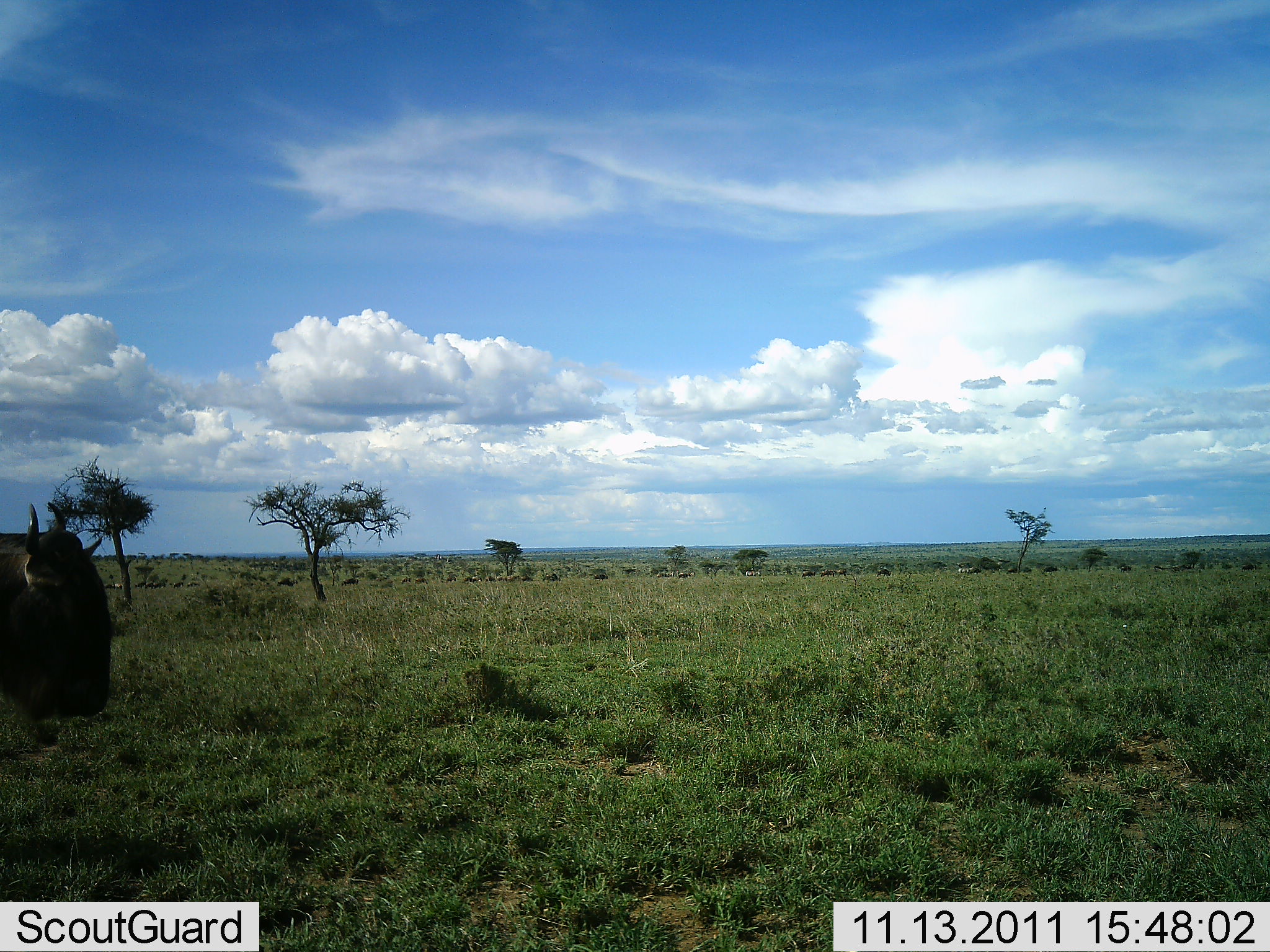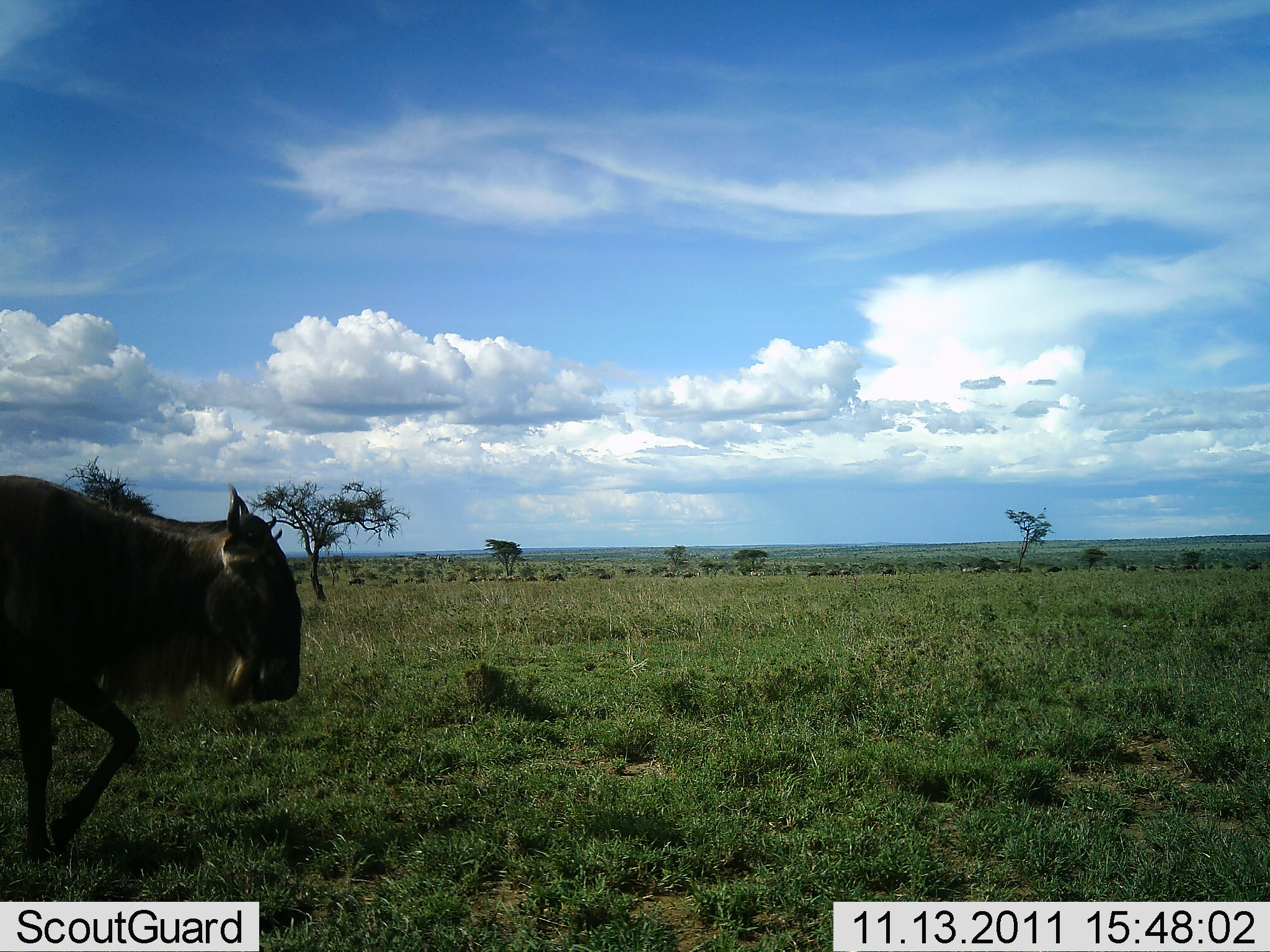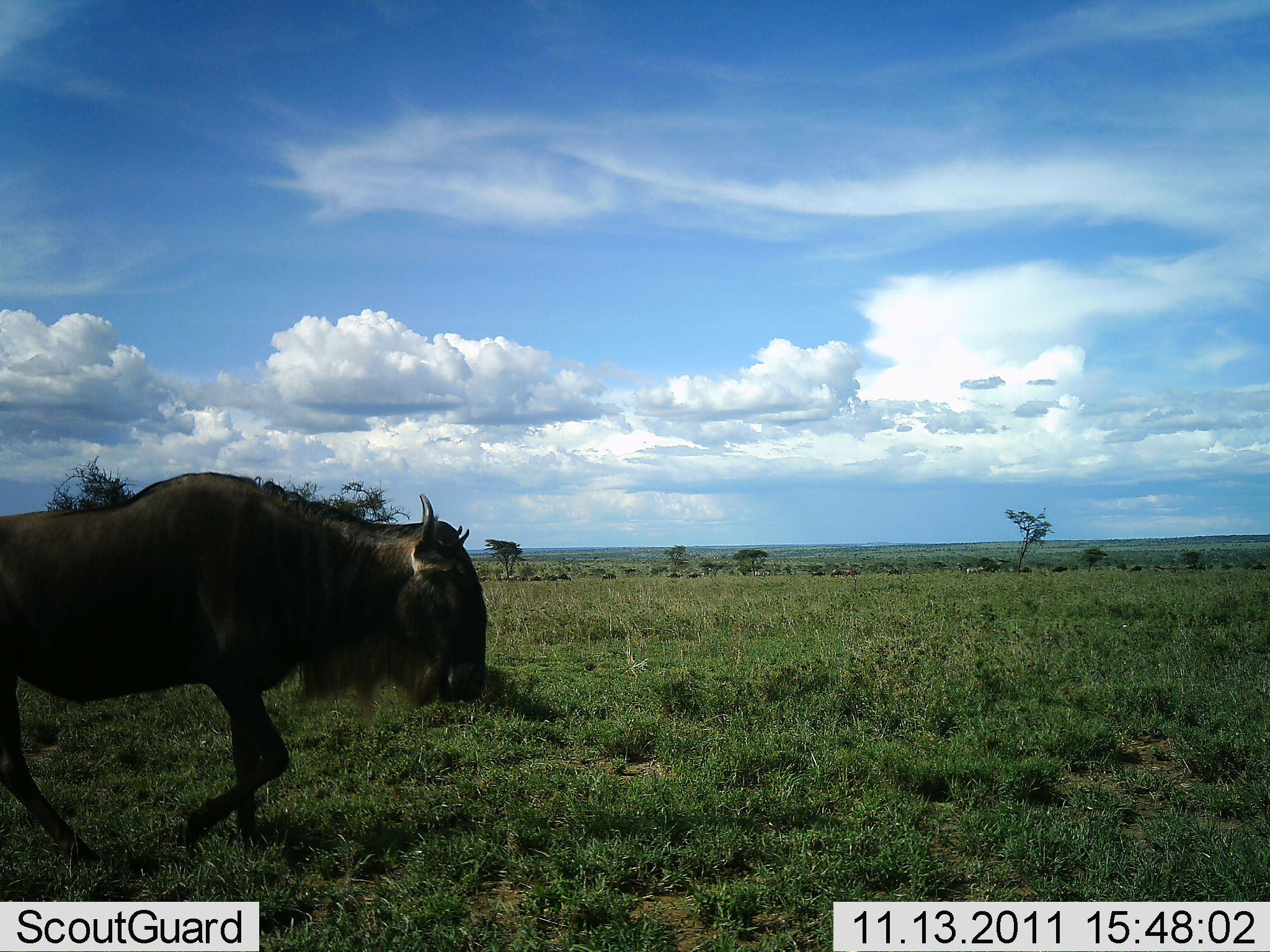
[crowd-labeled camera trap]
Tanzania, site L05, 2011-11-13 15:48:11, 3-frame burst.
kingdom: Animalia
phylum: Chordata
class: Mammalia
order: Artiodactyla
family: Bovidae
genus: Connochaetes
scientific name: Connochaetes taurinus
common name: blue wildebeest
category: wildebeest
Wildebeest (blue wildebeest) (Connochaetes taurinus), count 11-50. Behavior (volunteer vote fractions): standing 5%, resting 0%, moving 100%, interacting 0%. Young present (vote fraction): 5%. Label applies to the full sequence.